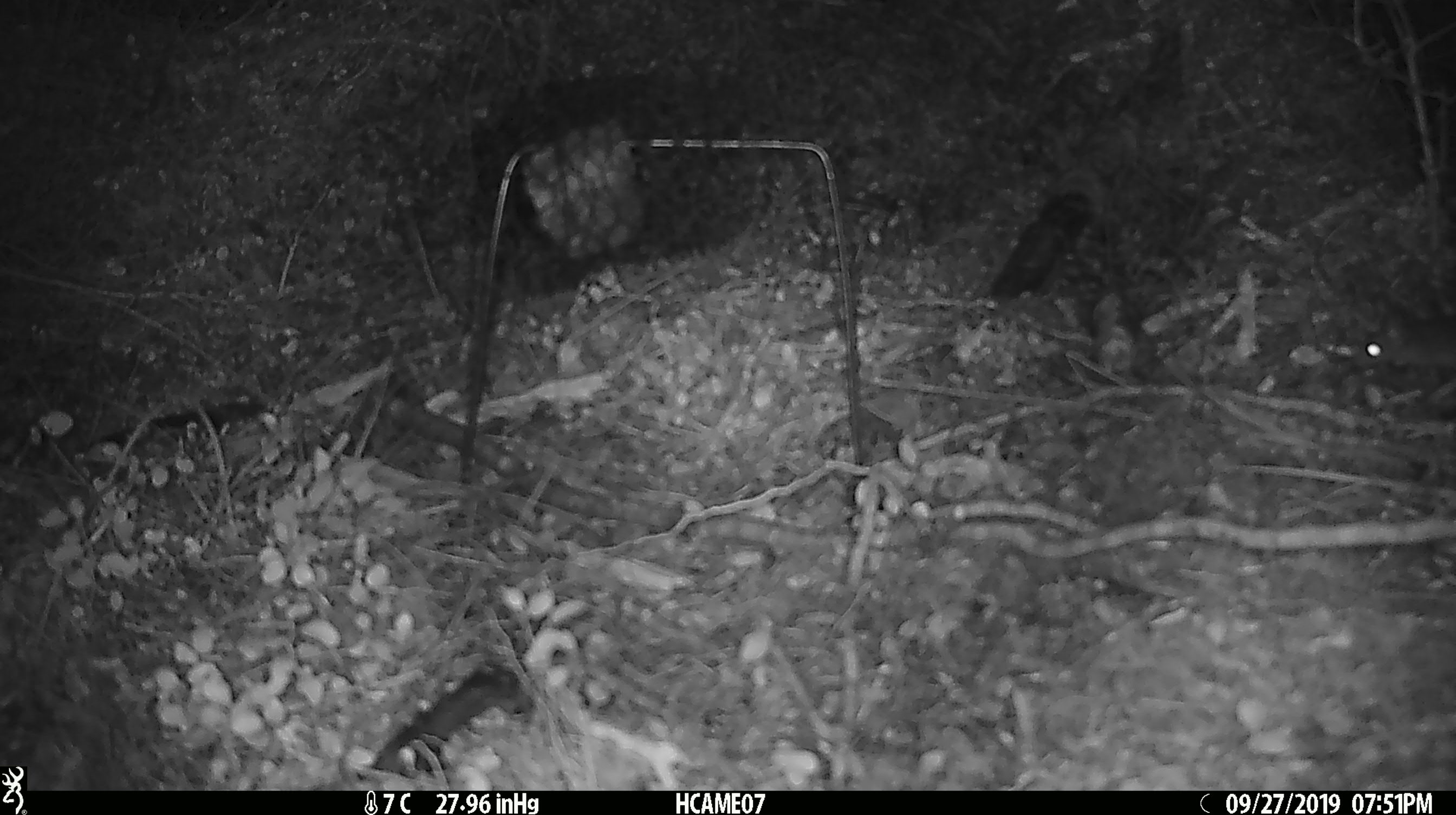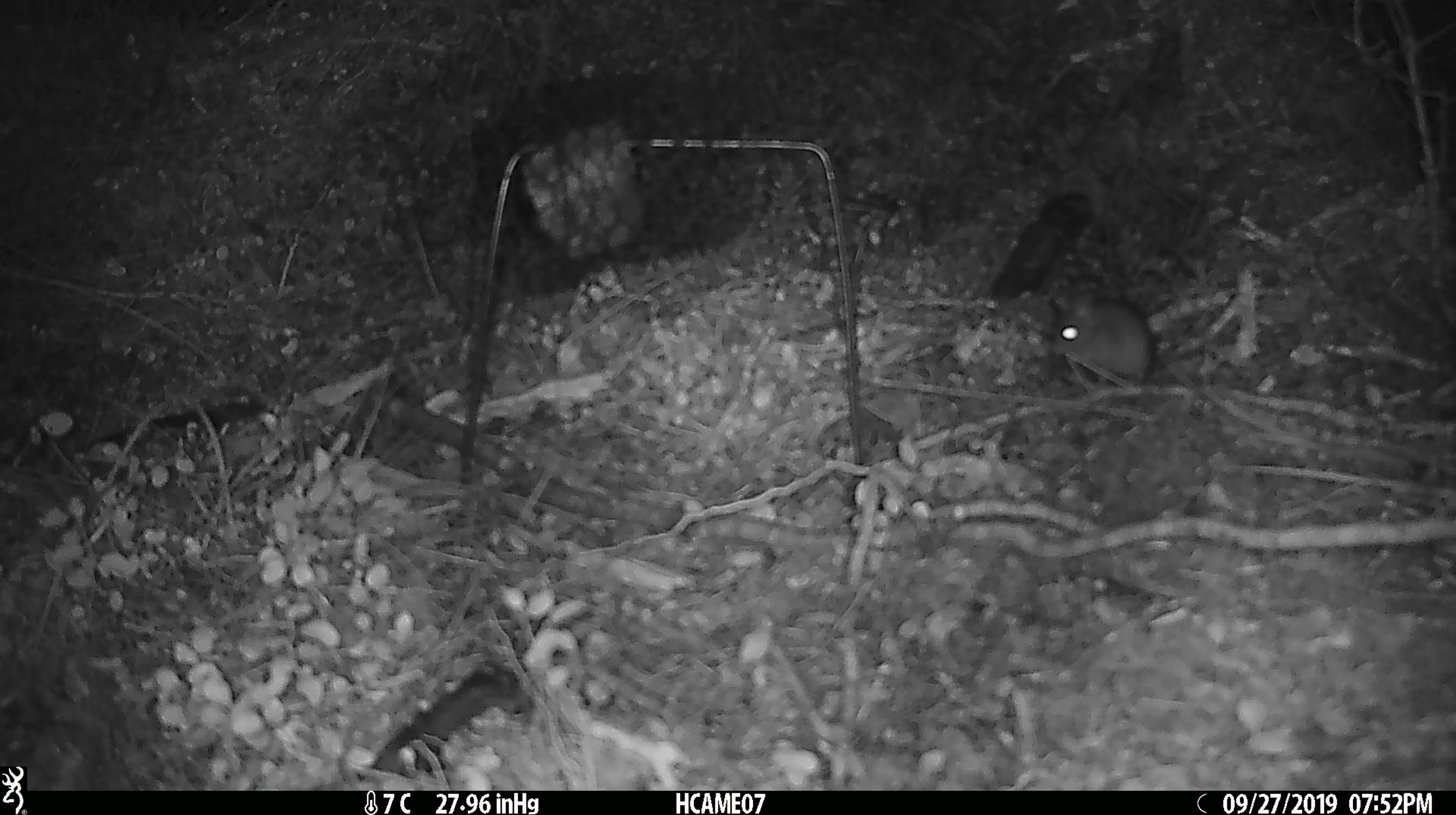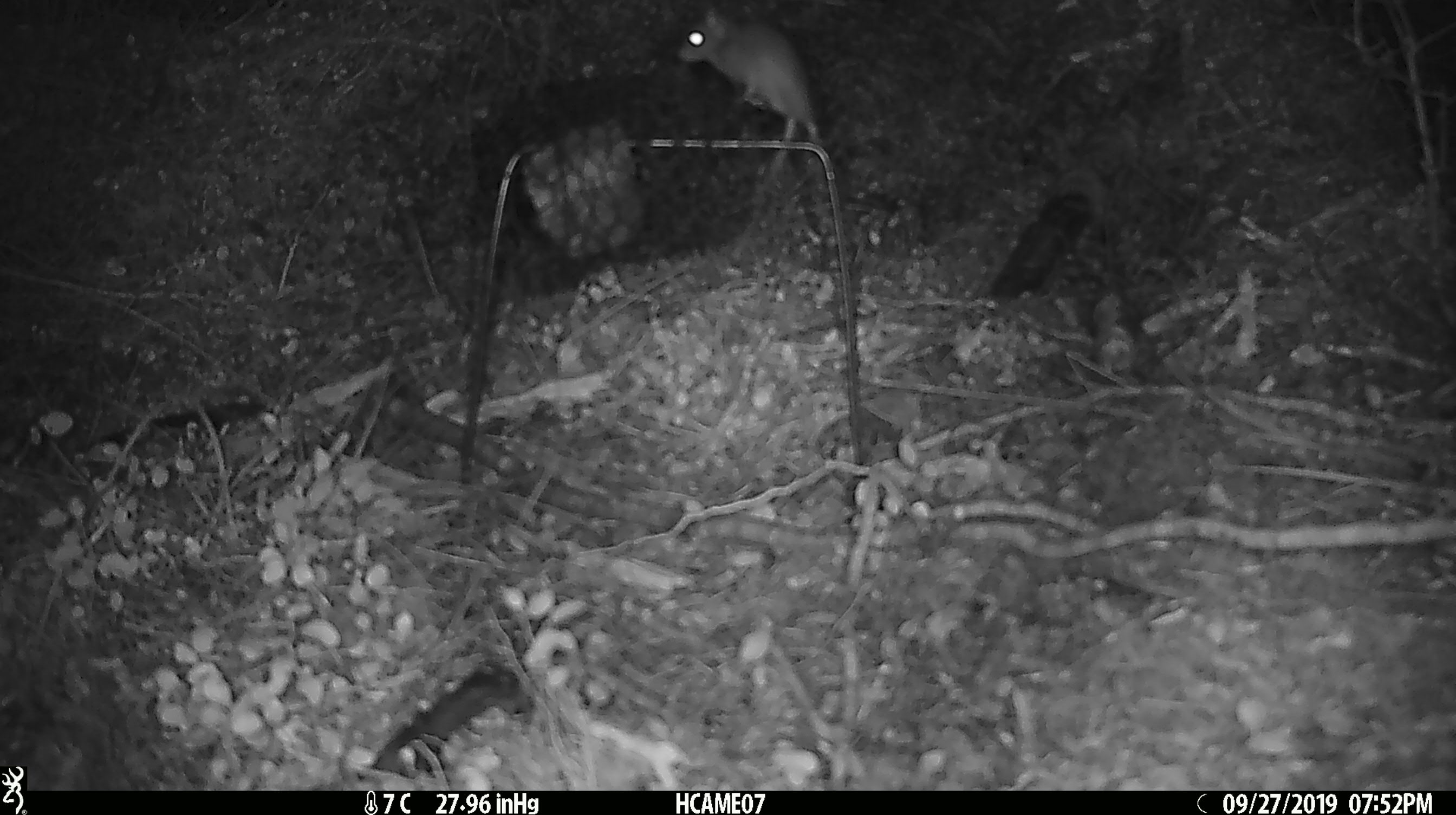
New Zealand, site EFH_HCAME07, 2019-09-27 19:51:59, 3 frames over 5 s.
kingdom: Animalia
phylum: Chordata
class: Mammalia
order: Rodentia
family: Muridae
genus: Mus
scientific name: Mus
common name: mouse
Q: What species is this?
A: Mouse (Mus).